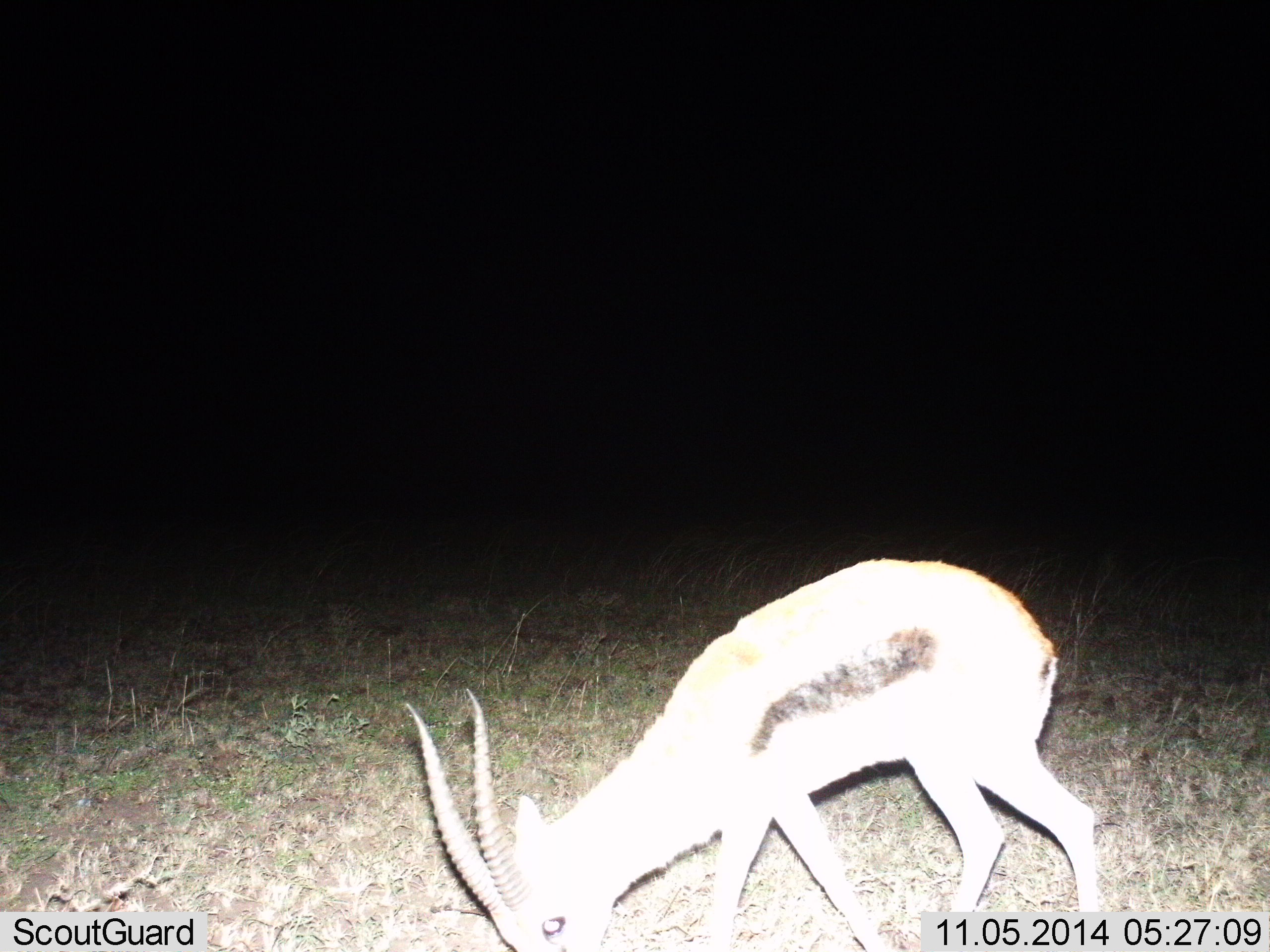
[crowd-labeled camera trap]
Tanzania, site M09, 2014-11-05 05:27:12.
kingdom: Animalia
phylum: Chordata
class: Mammalia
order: Artiodactyla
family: Bovidae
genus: Eudorcas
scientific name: Eudorcas thomsonii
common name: thomson's gazelle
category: gazellethomsons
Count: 1.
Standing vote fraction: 20%.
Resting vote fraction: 0%.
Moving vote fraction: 10%.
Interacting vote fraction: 0%.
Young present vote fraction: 0%.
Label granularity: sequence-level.